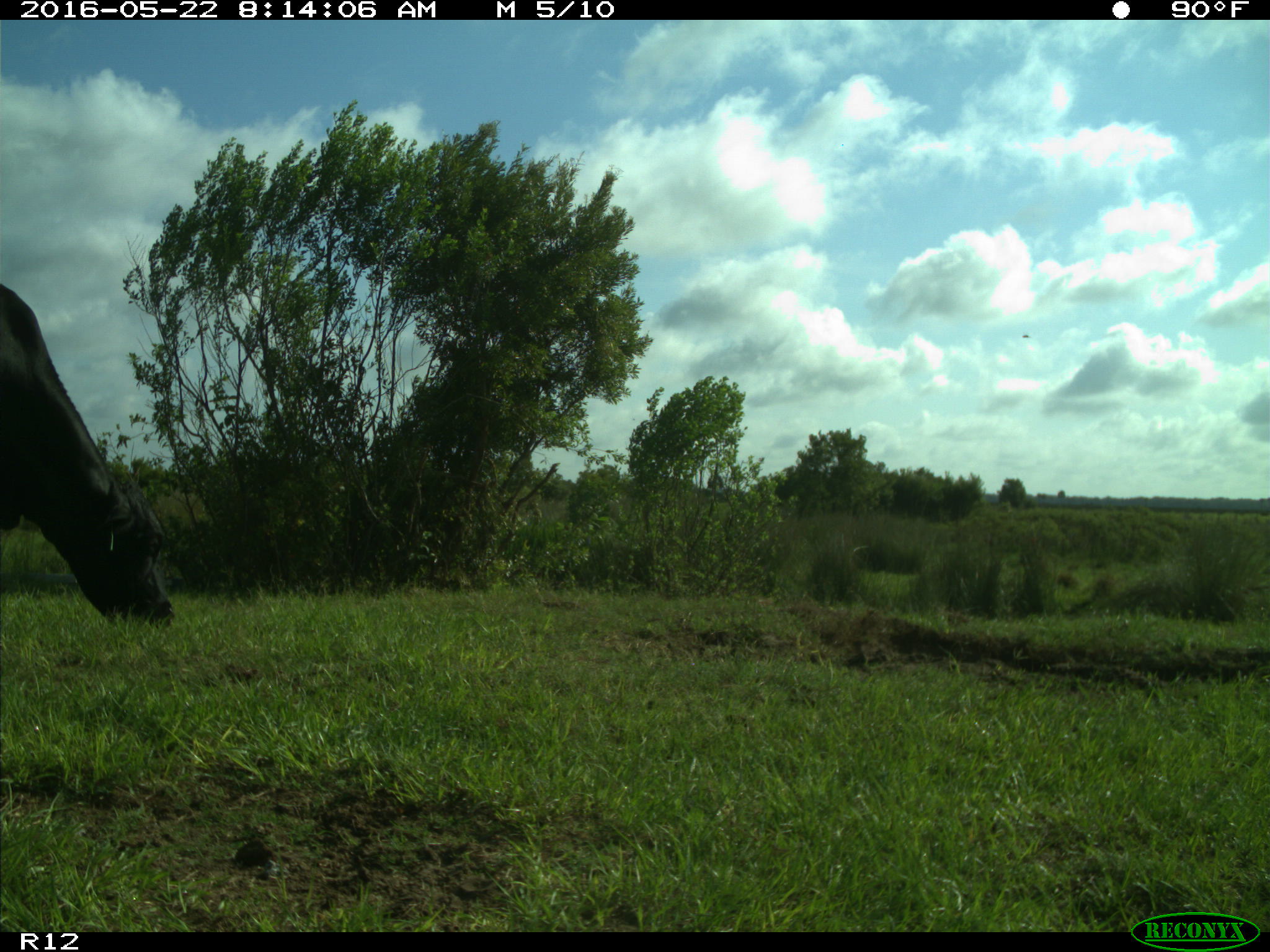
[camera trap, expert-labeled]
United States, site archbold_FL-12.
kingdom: Animalia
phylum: Chordata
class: Mammalia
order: Artiodactyla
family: Bovidae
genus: Bos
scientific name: Bos taurus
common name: domestic cow